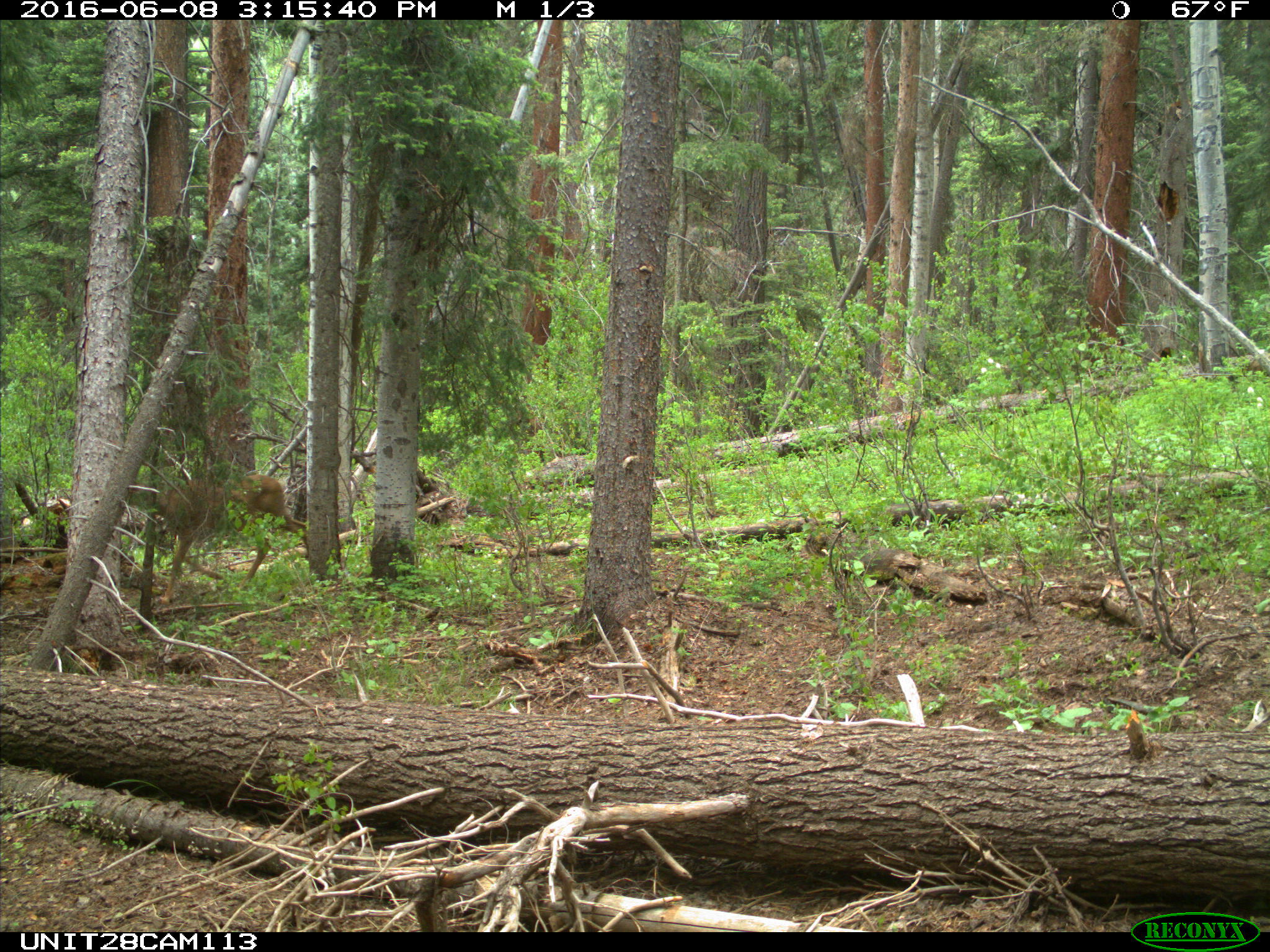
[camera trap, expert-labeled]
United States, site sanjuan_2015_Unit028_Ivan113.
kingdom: Animalia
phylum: Chordata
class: Mammalia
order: Artiodactyla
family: Cervidae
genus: Odocoileus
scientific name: Odocoileus hemionus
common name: mule deer